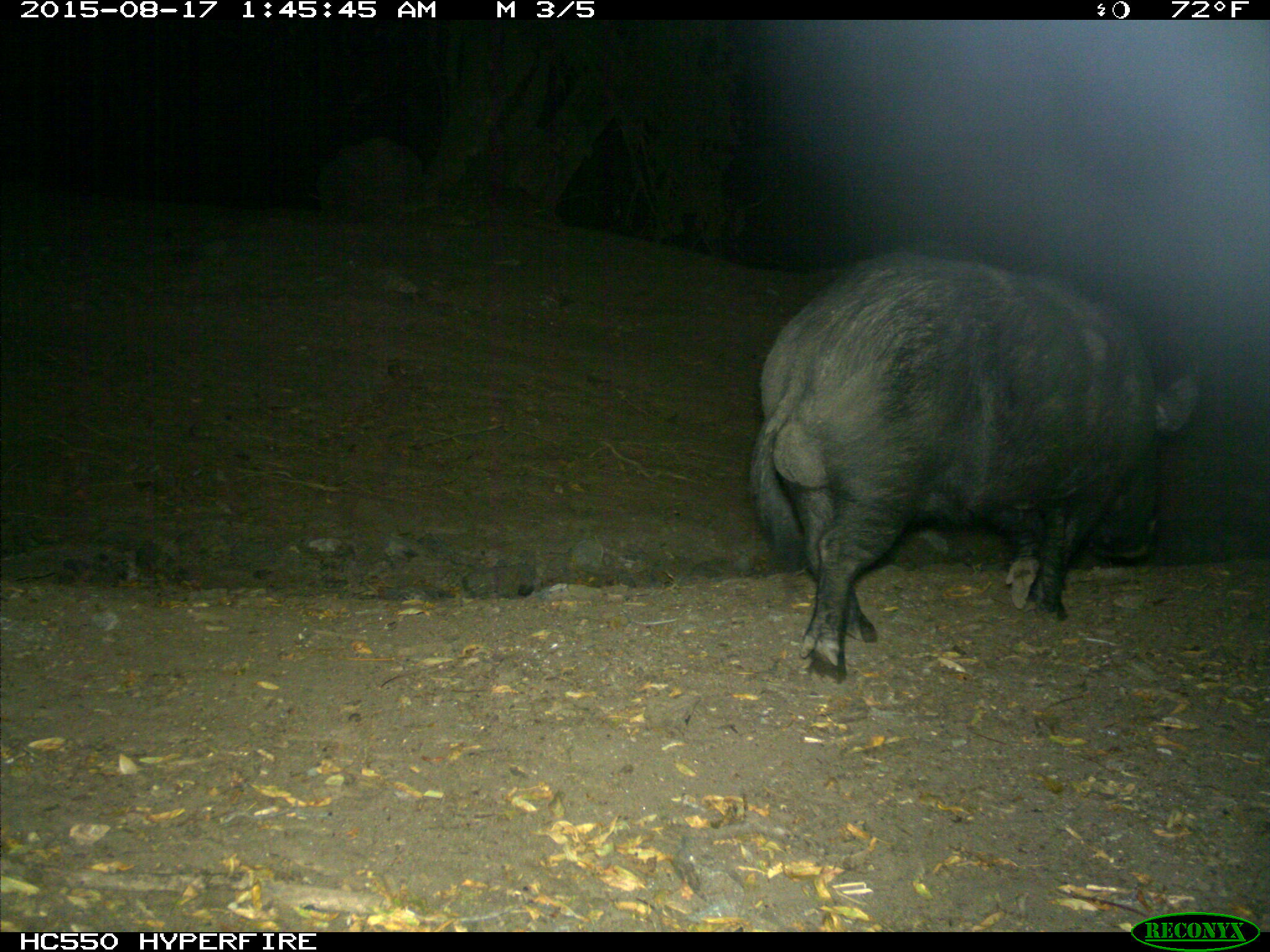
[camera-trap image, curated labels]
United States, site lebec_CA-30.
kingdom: Animalia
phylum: Chordata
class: Mammalia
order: Artiodactyla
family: Suidae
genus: Sus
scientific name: Sus scrofa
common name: wild boar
Sus scrofa (wild boar).